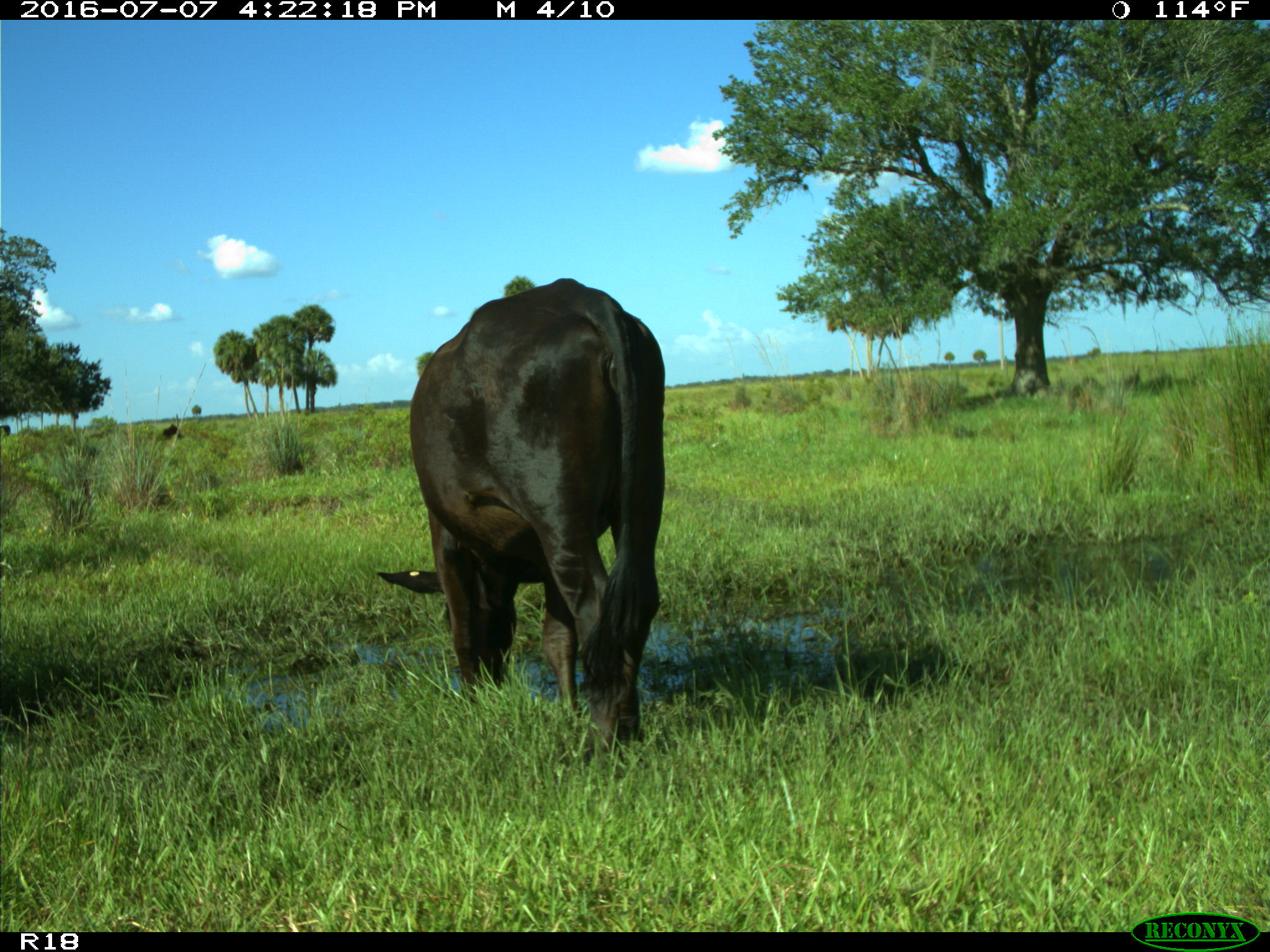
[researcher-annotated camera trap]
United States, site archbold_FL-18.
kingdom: Animalia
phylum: Chordata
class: Mammalia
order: Artiodactyla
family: Bovidae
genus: Bos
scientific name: Bos taurus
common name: domestic cow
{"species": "Bos taurus (domestic cow)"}